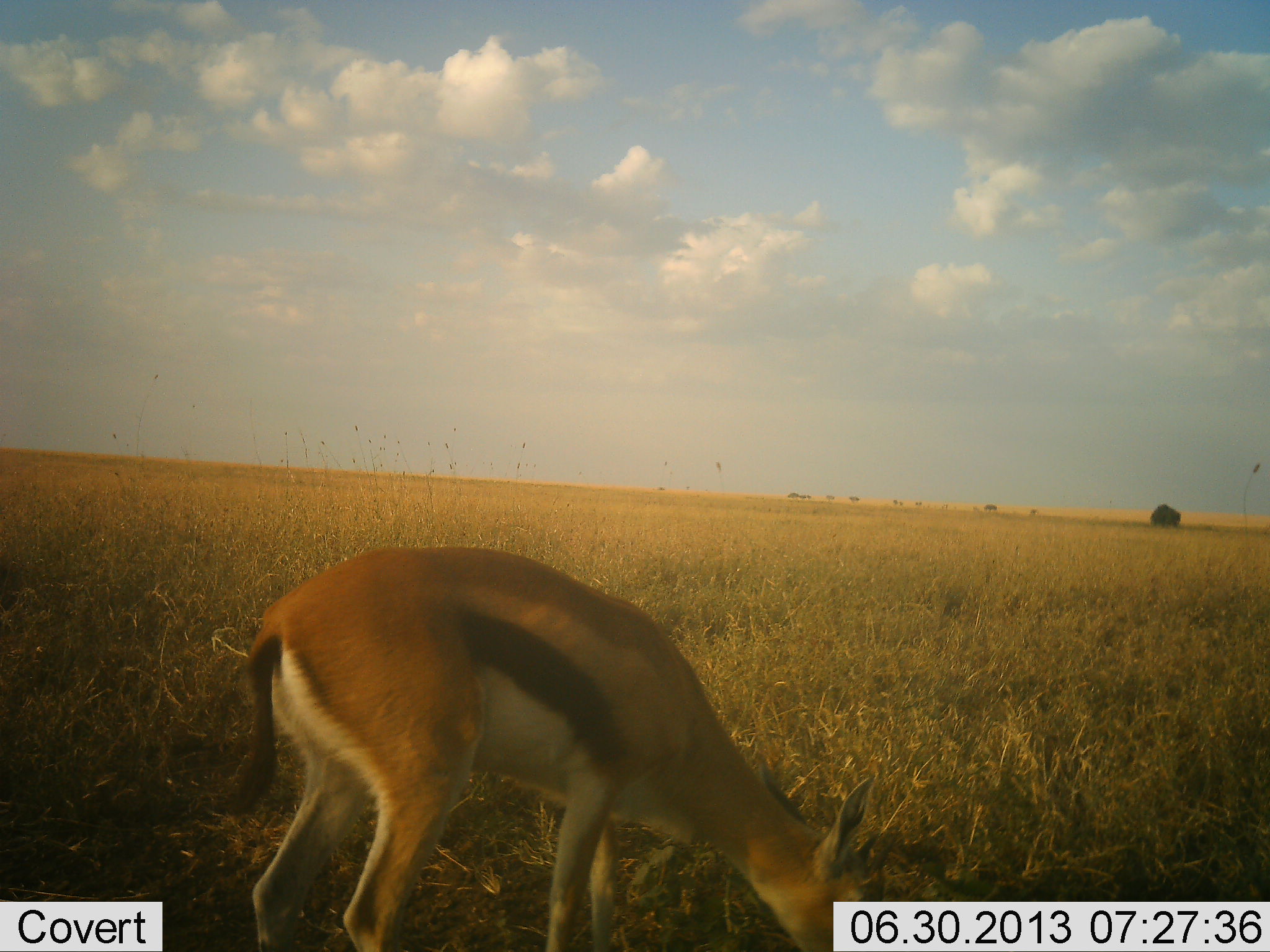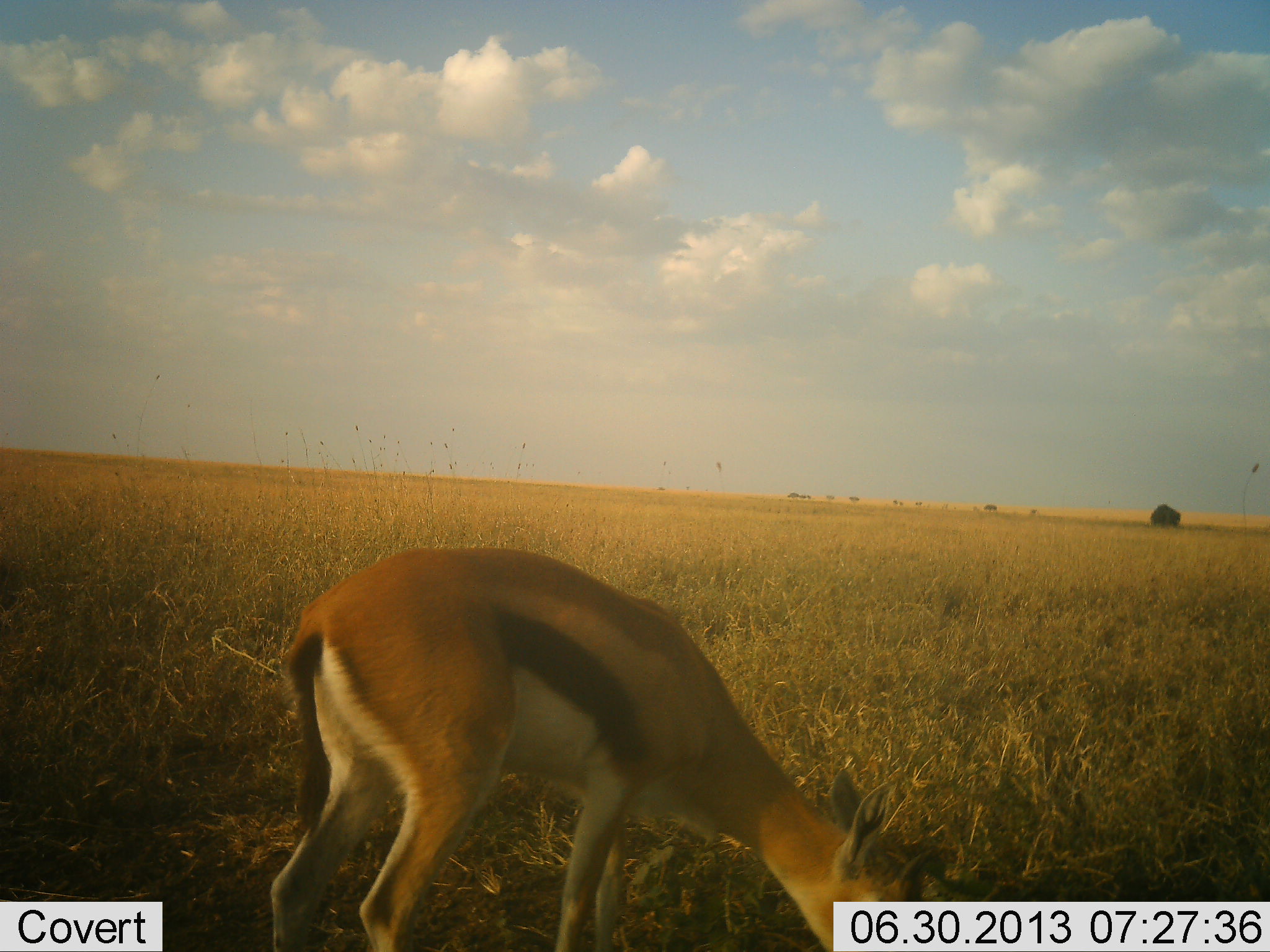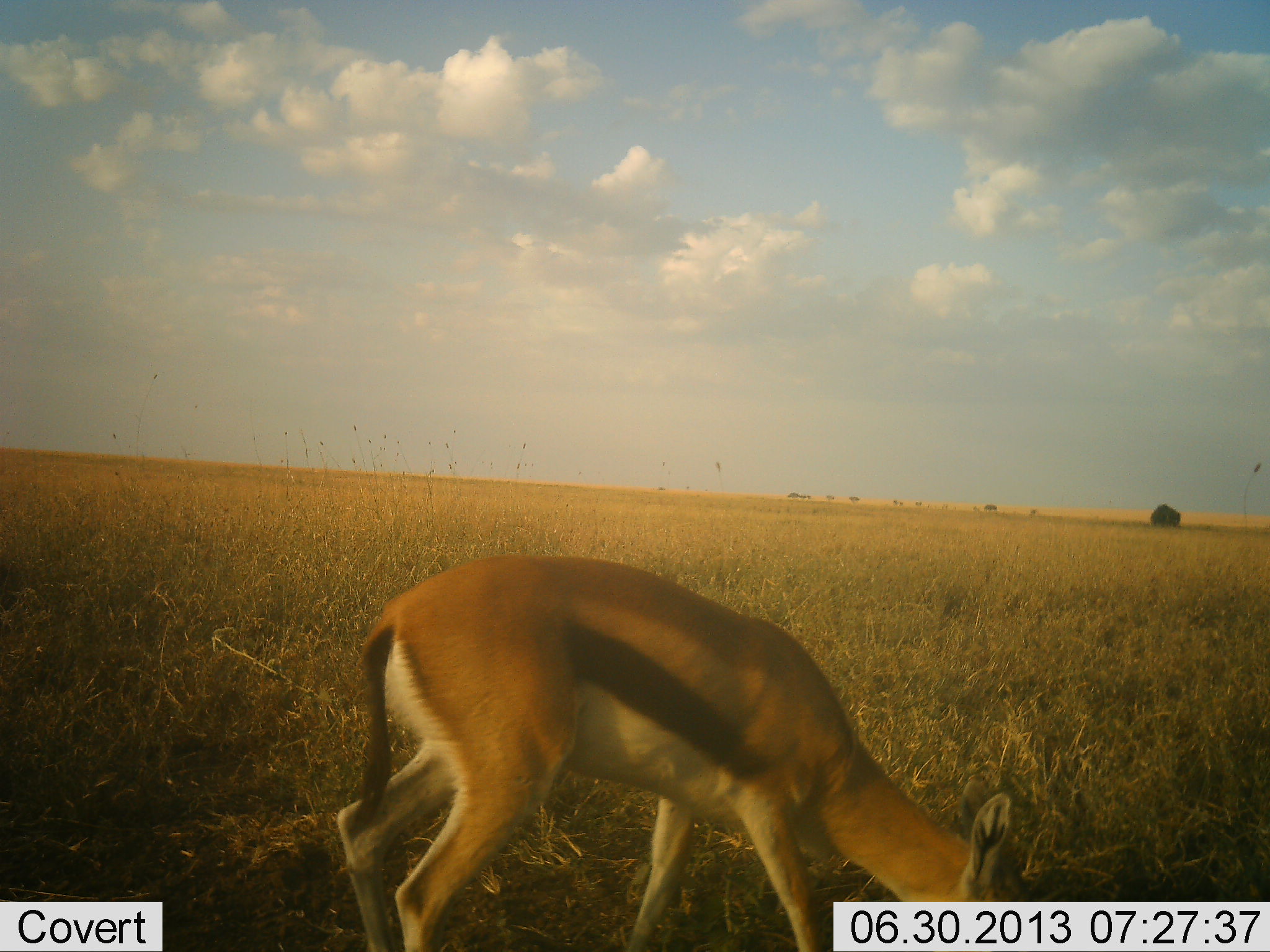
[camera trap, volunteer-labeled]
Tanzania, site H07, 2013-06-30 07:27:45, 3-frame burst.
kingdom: Animalia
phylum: Chordata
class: Mammalia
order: Artiodactyla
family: Bovidae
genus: Eudorcas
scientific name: Eudorcas thomsonii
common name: thomson's gazelle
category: gazellethomsons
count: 1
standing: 20%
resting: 0%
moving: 0%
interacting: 0%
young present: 0%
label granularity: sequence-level